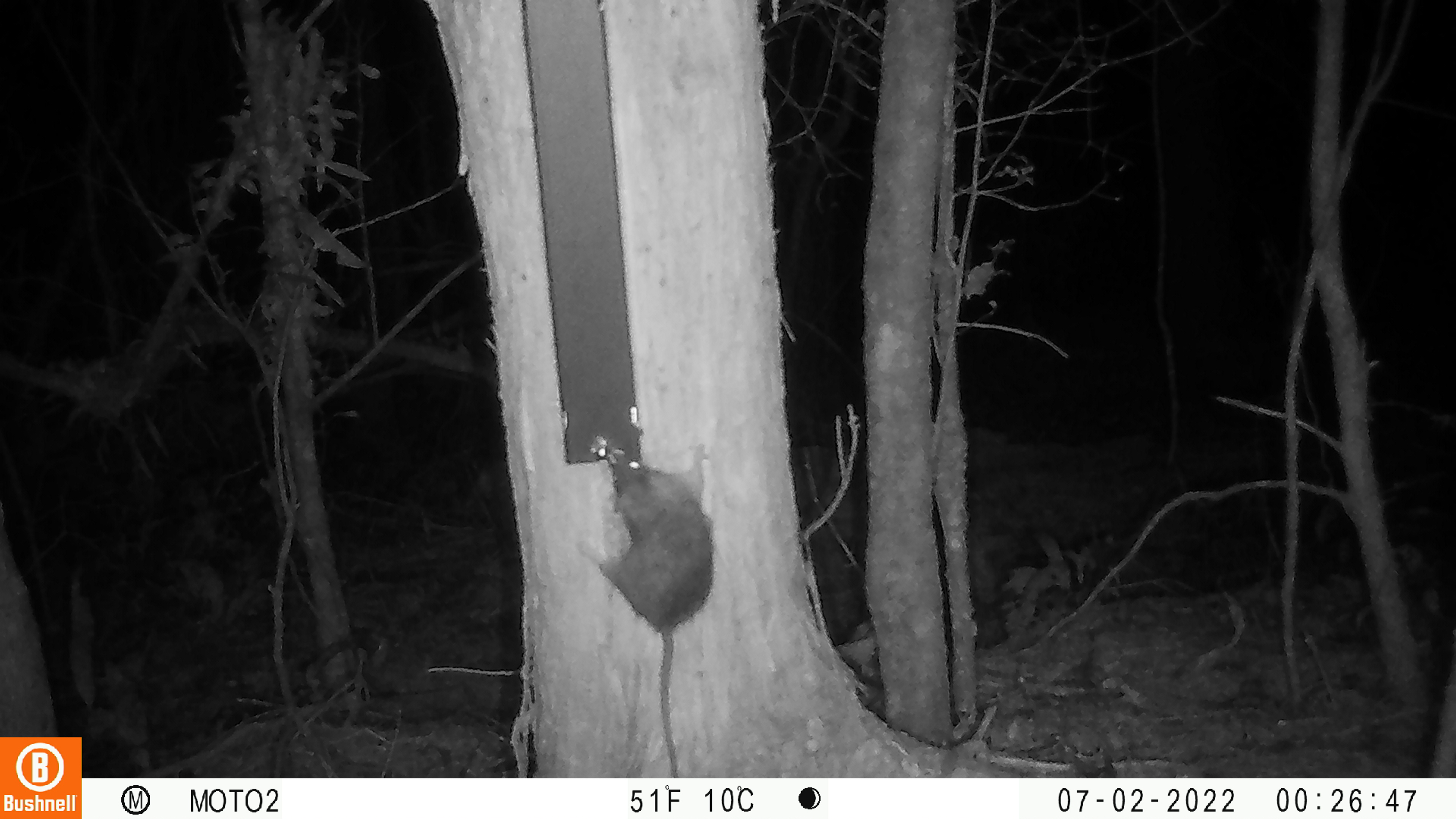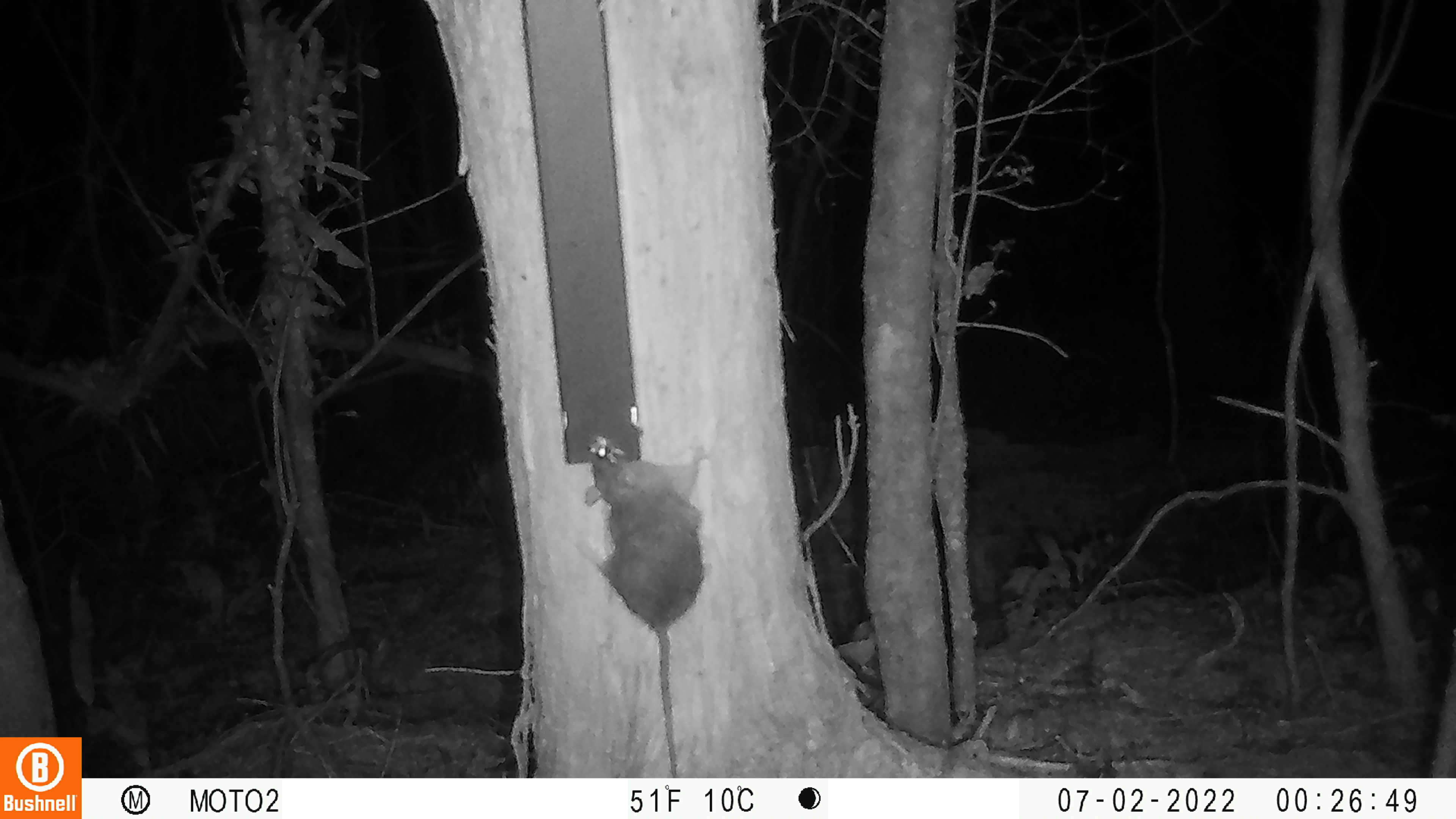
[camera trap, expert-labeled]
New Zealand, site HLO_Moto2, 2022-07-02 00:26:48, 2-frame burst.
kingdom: Animalia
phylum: Chordata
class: Mammalia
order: Rodentia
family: Muridae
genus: Rattus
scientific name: Rattus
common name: rat